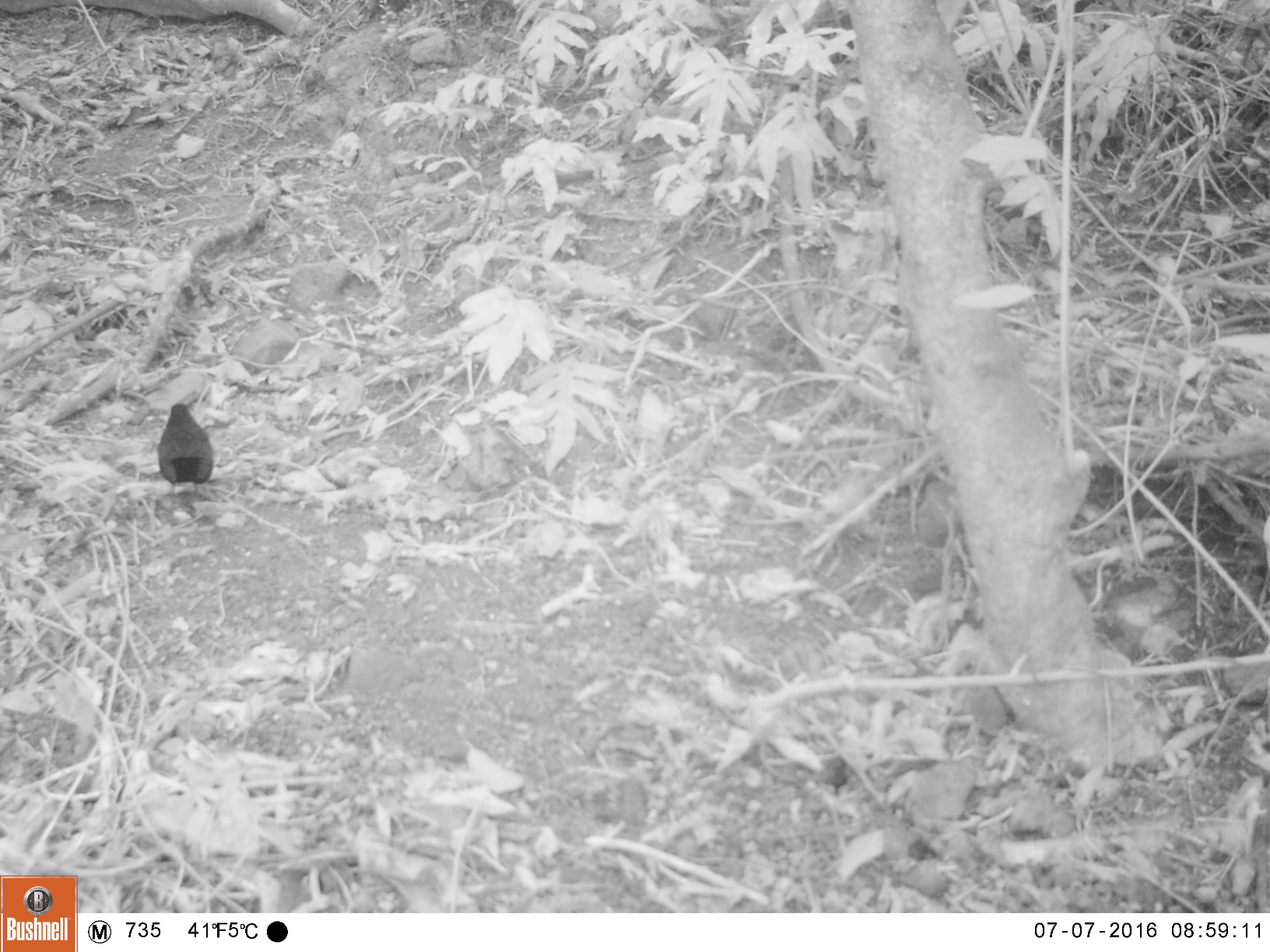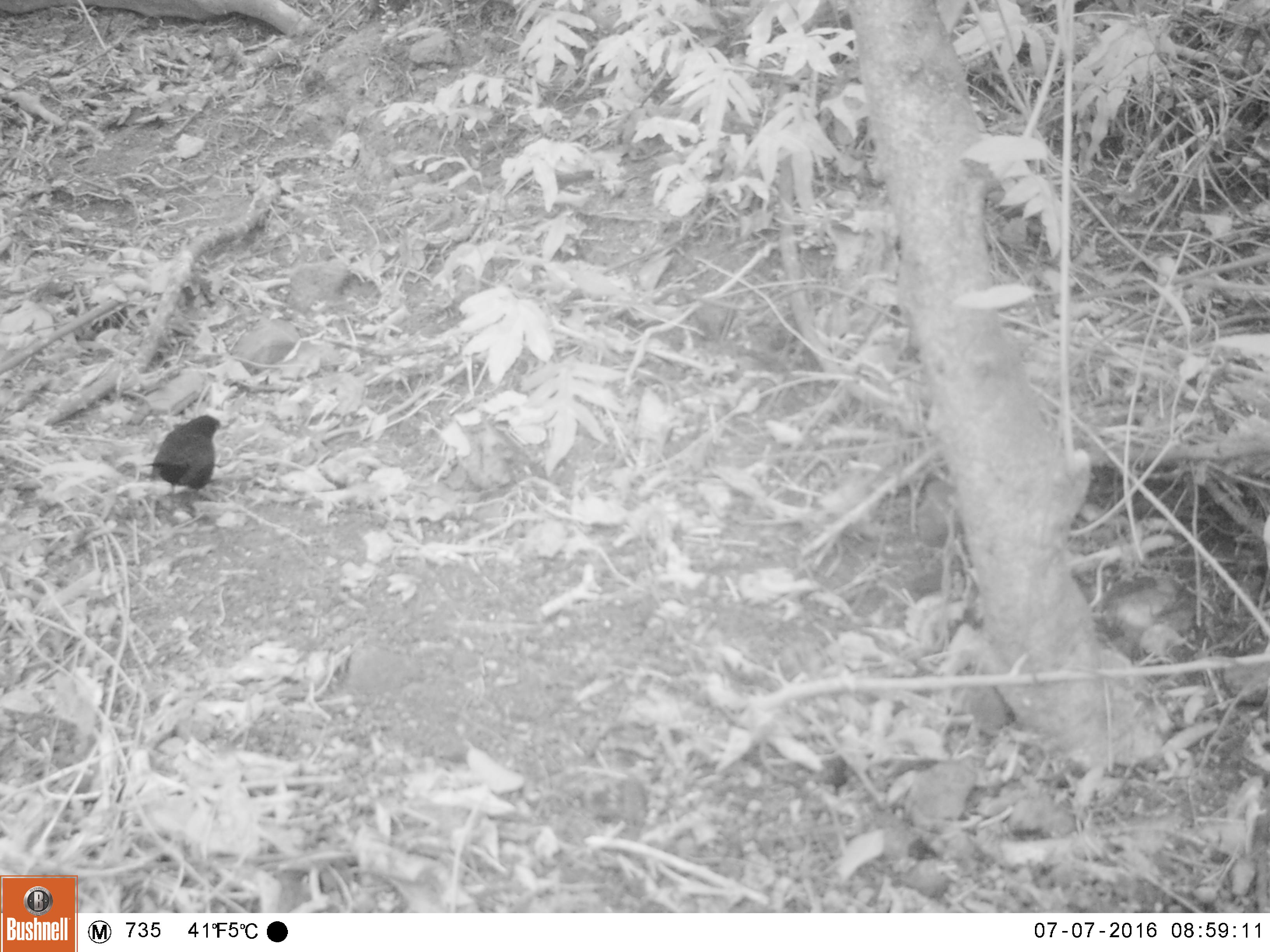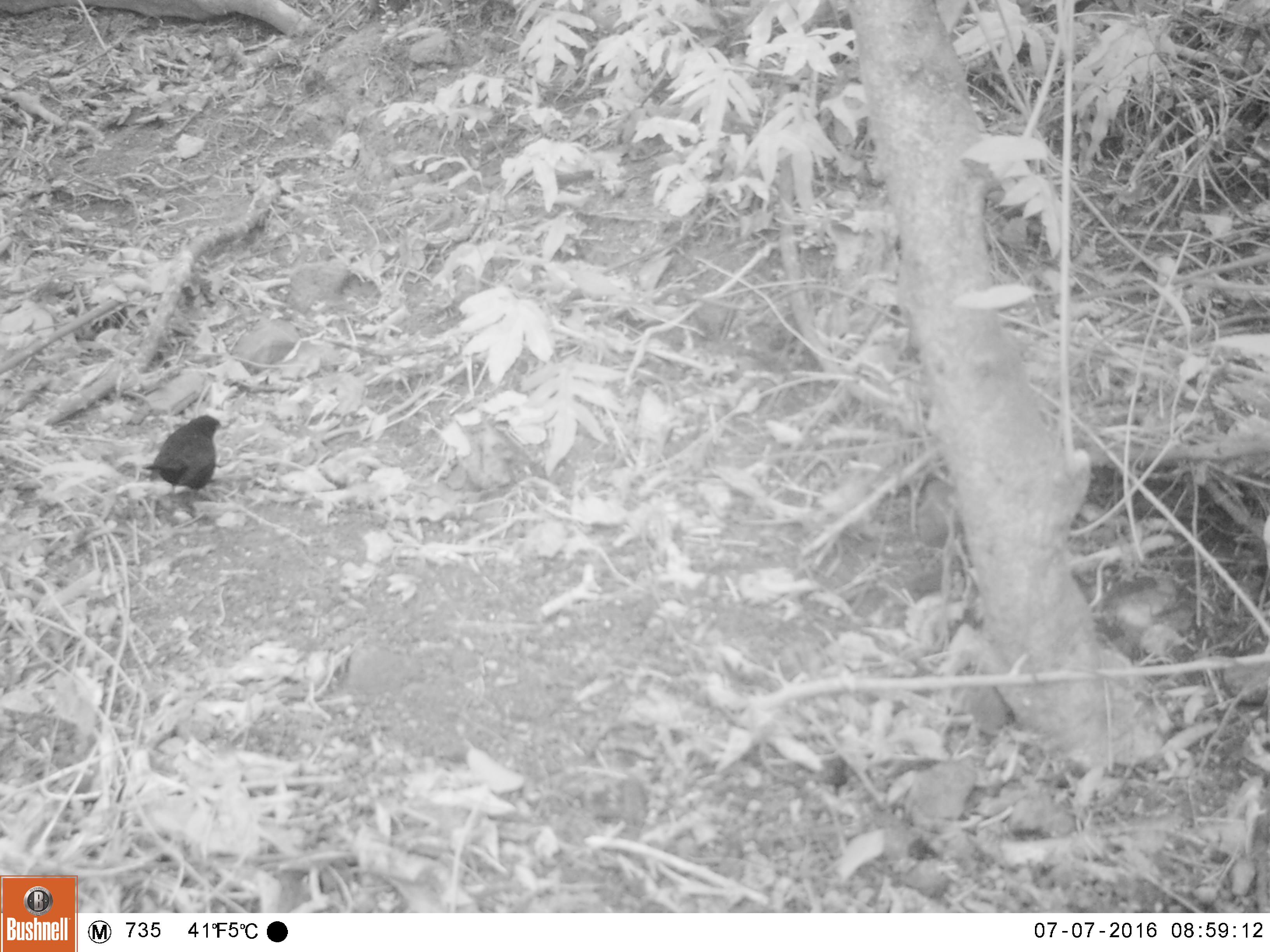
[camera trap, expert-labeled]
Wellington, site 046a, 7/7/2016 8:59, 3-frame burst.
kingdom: Animalia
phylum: Chordata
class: Aves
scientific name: Aves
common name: bird